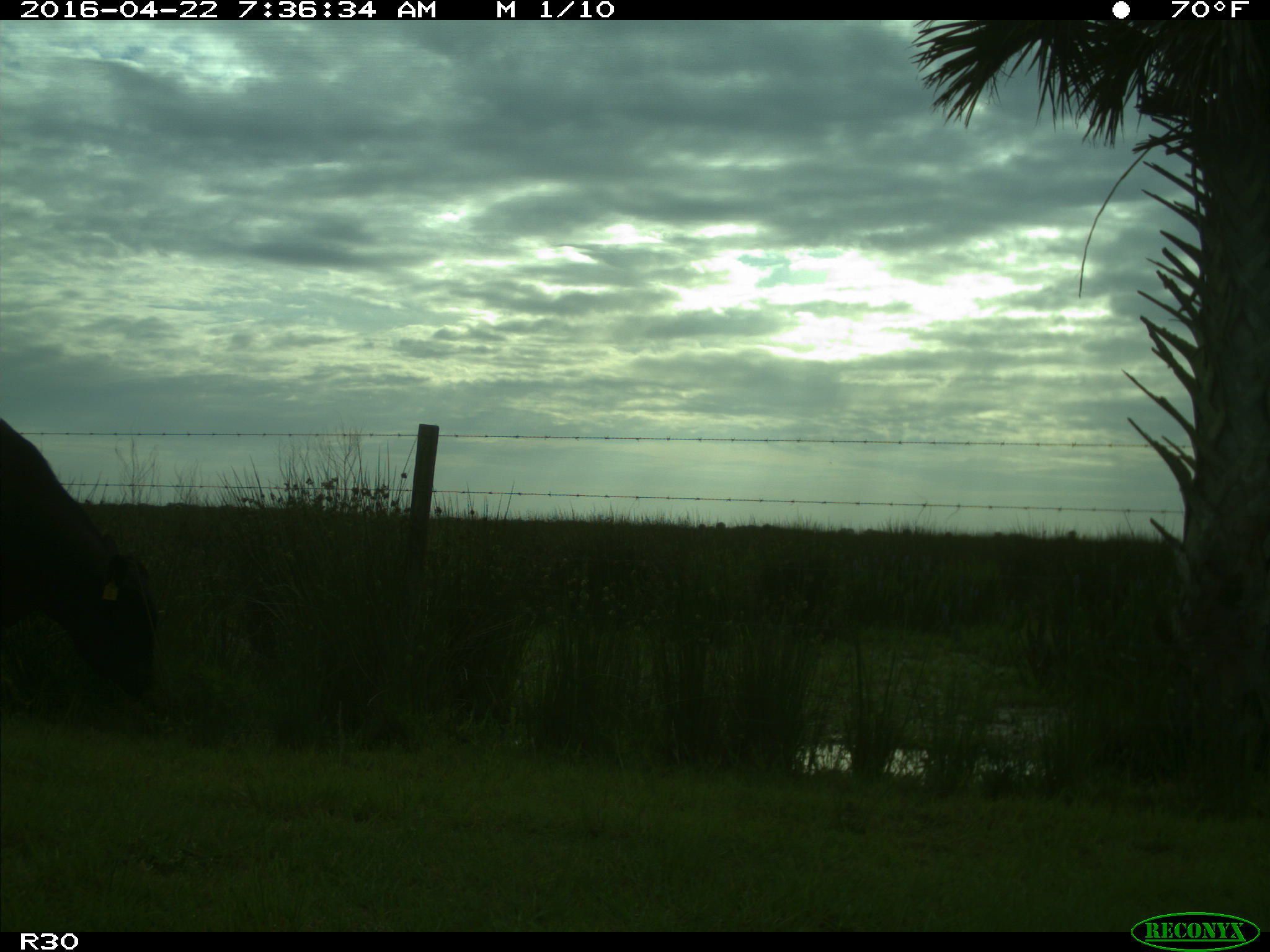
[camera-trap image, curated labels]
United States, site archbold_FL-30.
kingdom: Animalia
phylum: Chordata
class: Mammalia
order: Artiodactyla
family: Bovidae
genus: Bos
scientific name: Bos taurus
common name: domestic cow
Bos taurus (domestic cow).